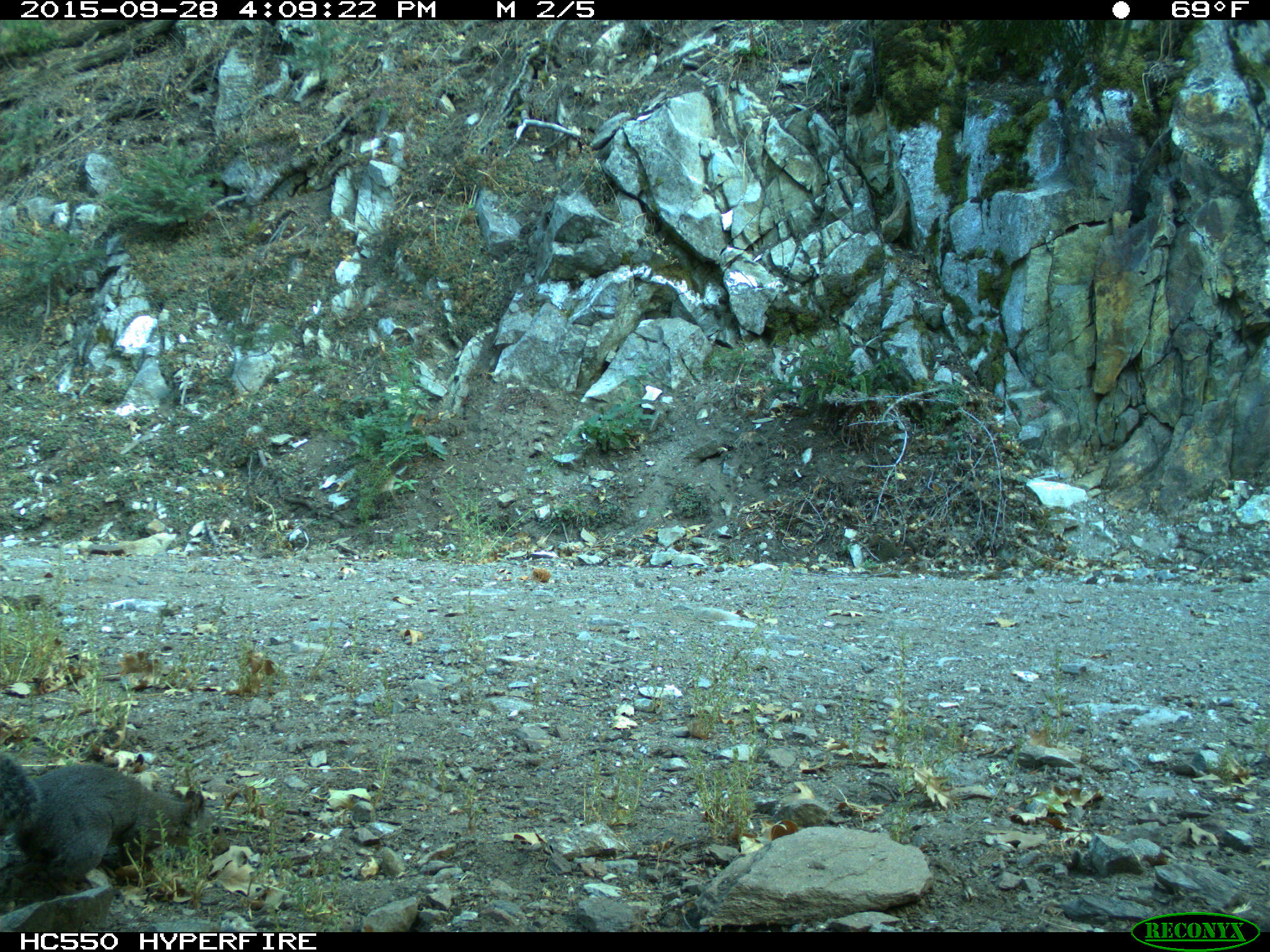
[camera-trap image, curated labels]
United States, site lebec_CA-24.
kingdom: Animalia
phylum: Chordata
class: Mammalia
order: Rodentia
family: Sciuridae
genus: Sciurus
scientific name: Sciurus carolinensis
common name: eastern gray squirrel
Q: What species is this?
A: Sciurus carolinensis (eastern gray squirrel).